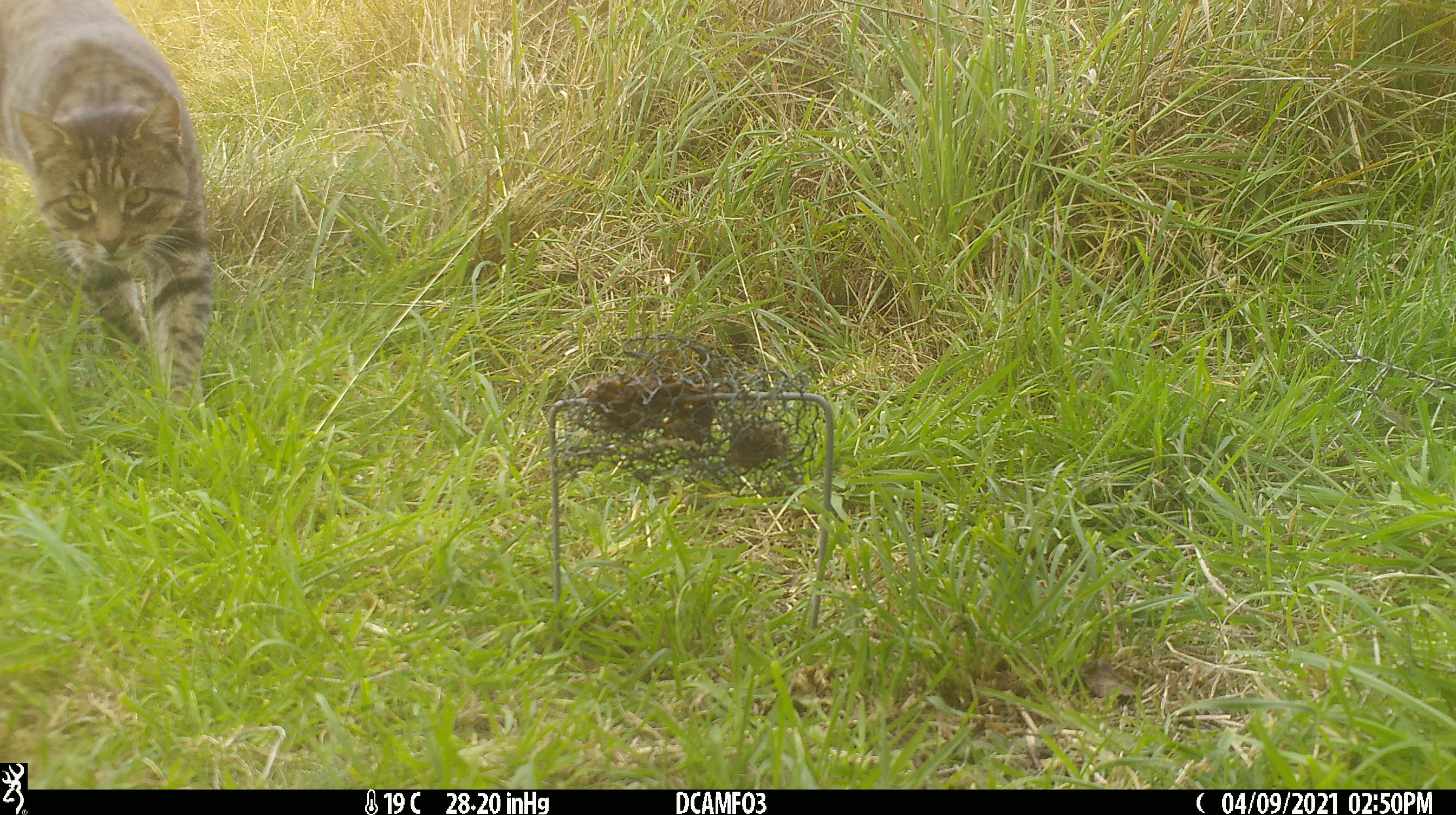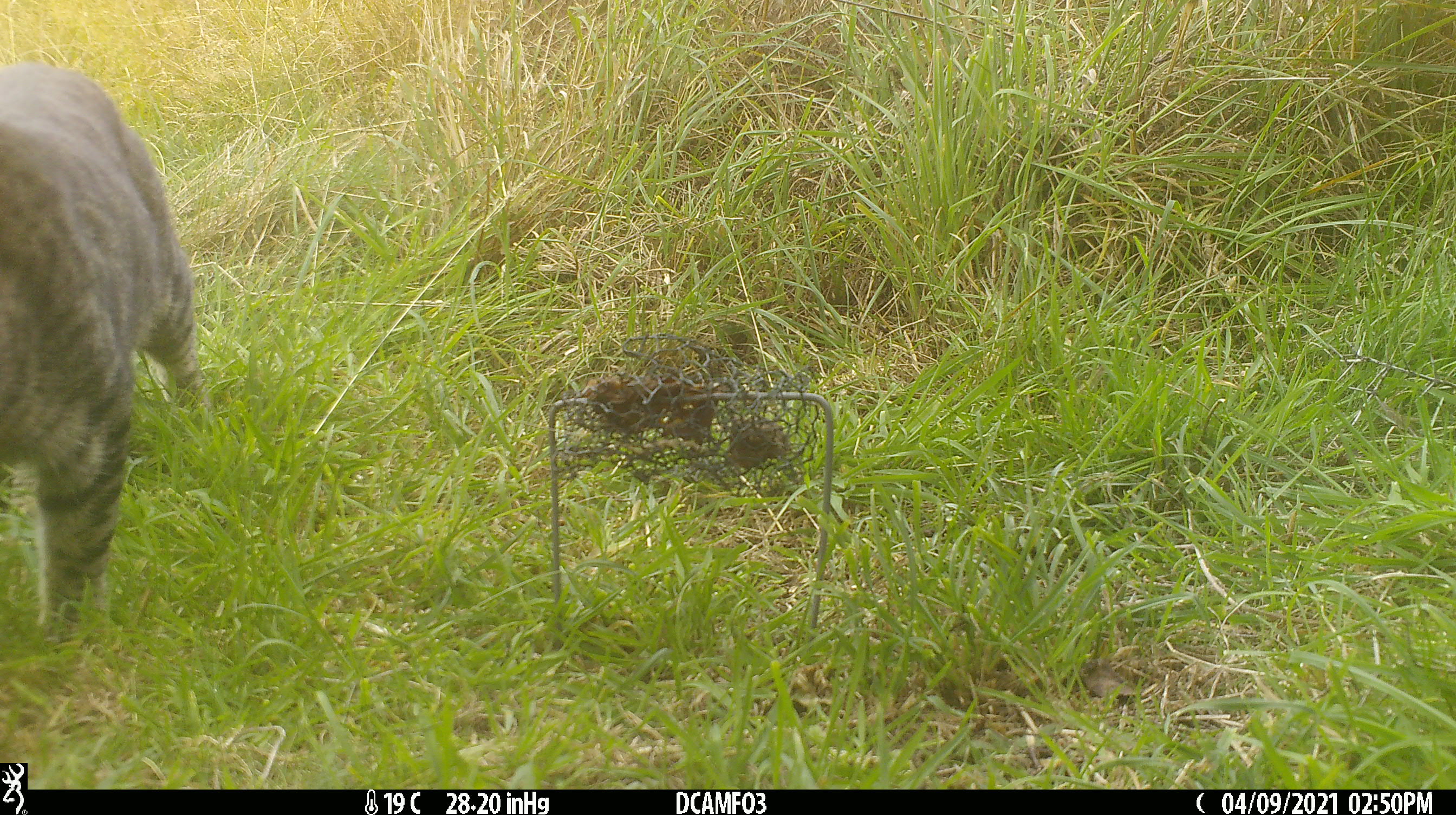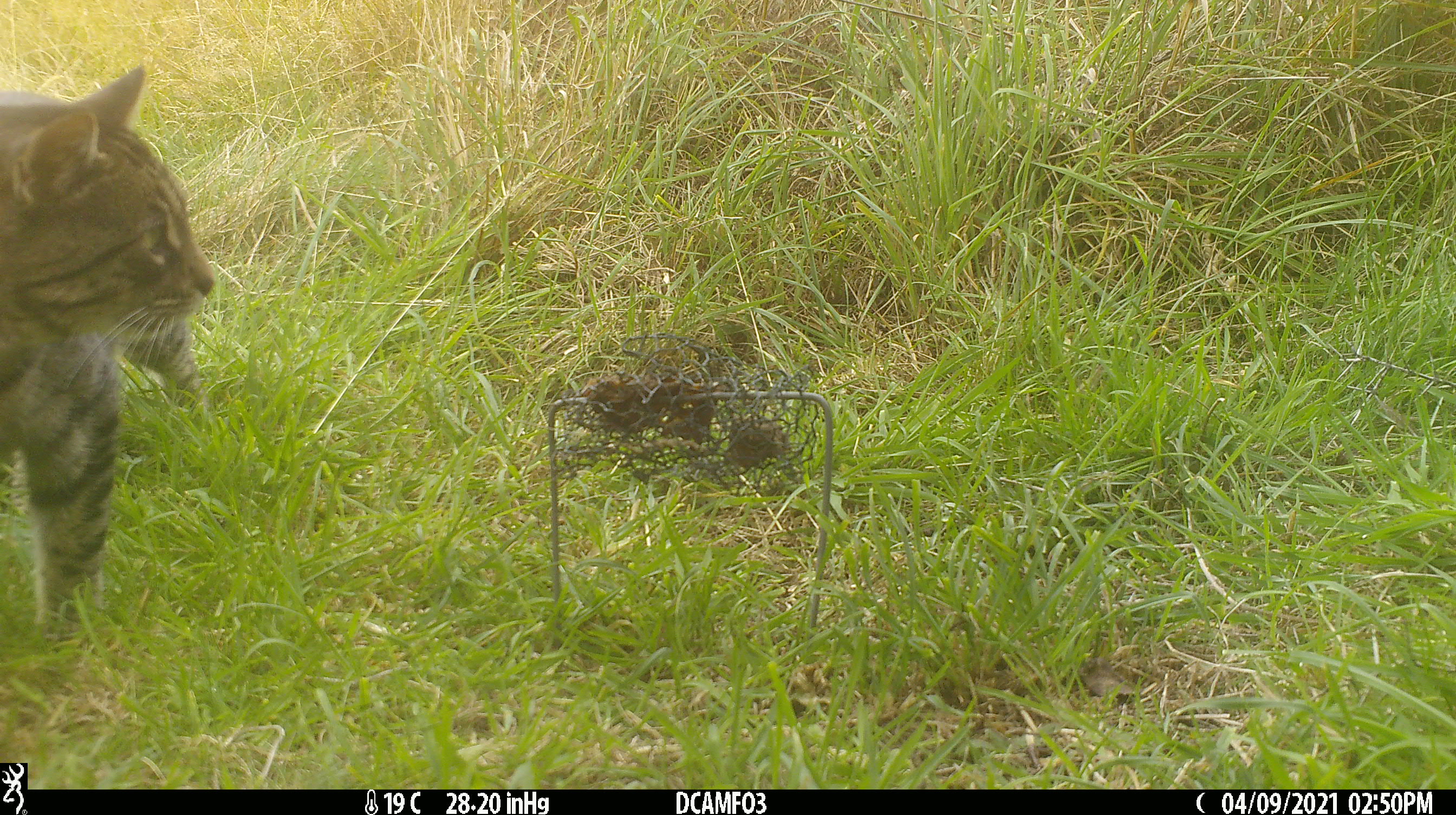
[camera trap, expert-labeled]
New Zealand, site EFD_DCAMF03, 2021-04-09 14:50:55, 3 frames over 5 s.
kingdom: Animalia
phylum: Chordata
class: Mammalia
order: Carnivora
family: Felidae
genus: Felis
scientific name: Felis catus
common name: domestic cat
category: cat